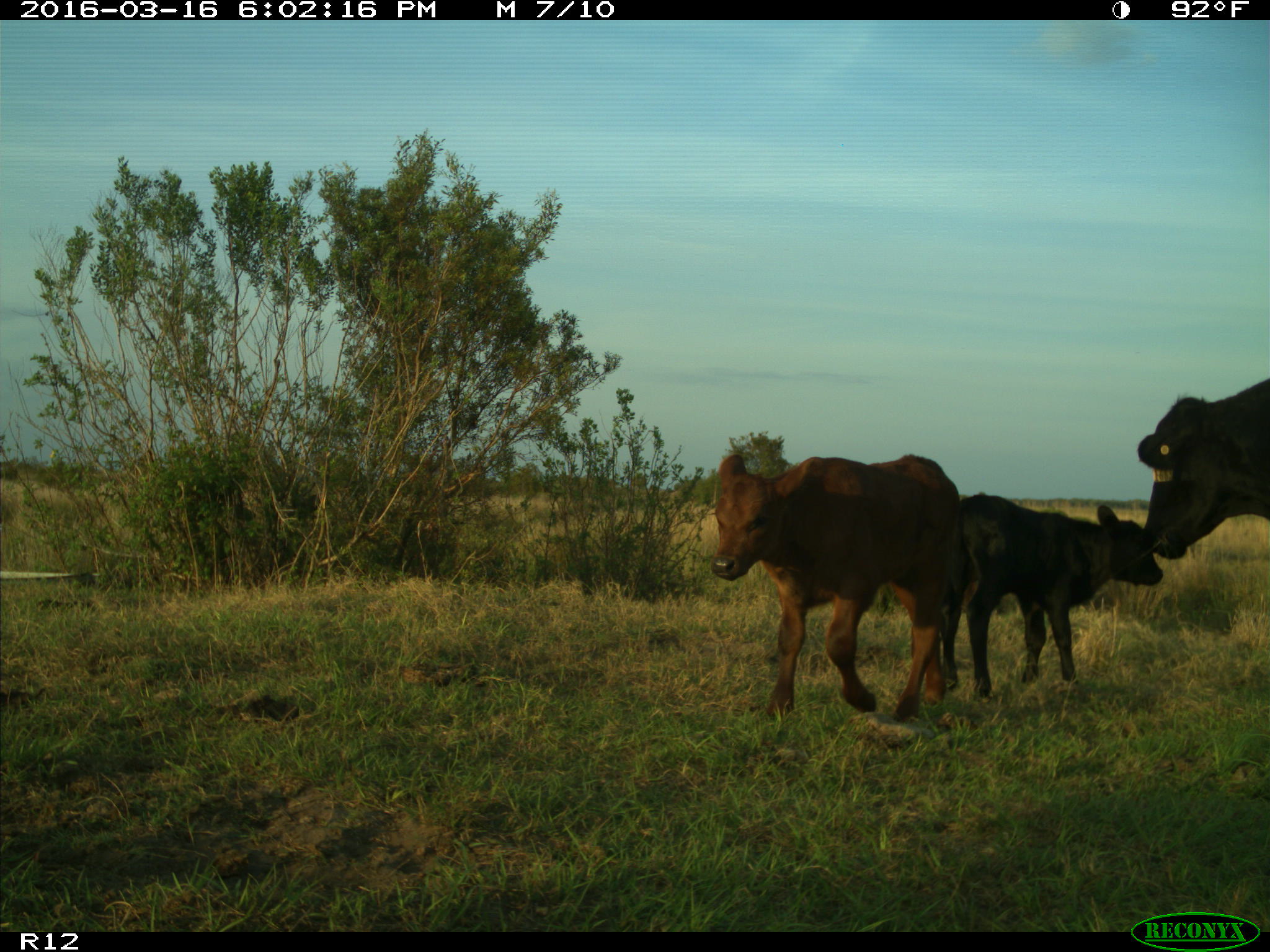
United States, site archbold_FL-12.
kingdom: Animalia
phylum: Chordata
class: Mammalia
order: Artiodactyla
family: Bovidae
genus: Bos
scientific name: Bos taurus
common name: domestic cow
Bos taurus (domestic cow).